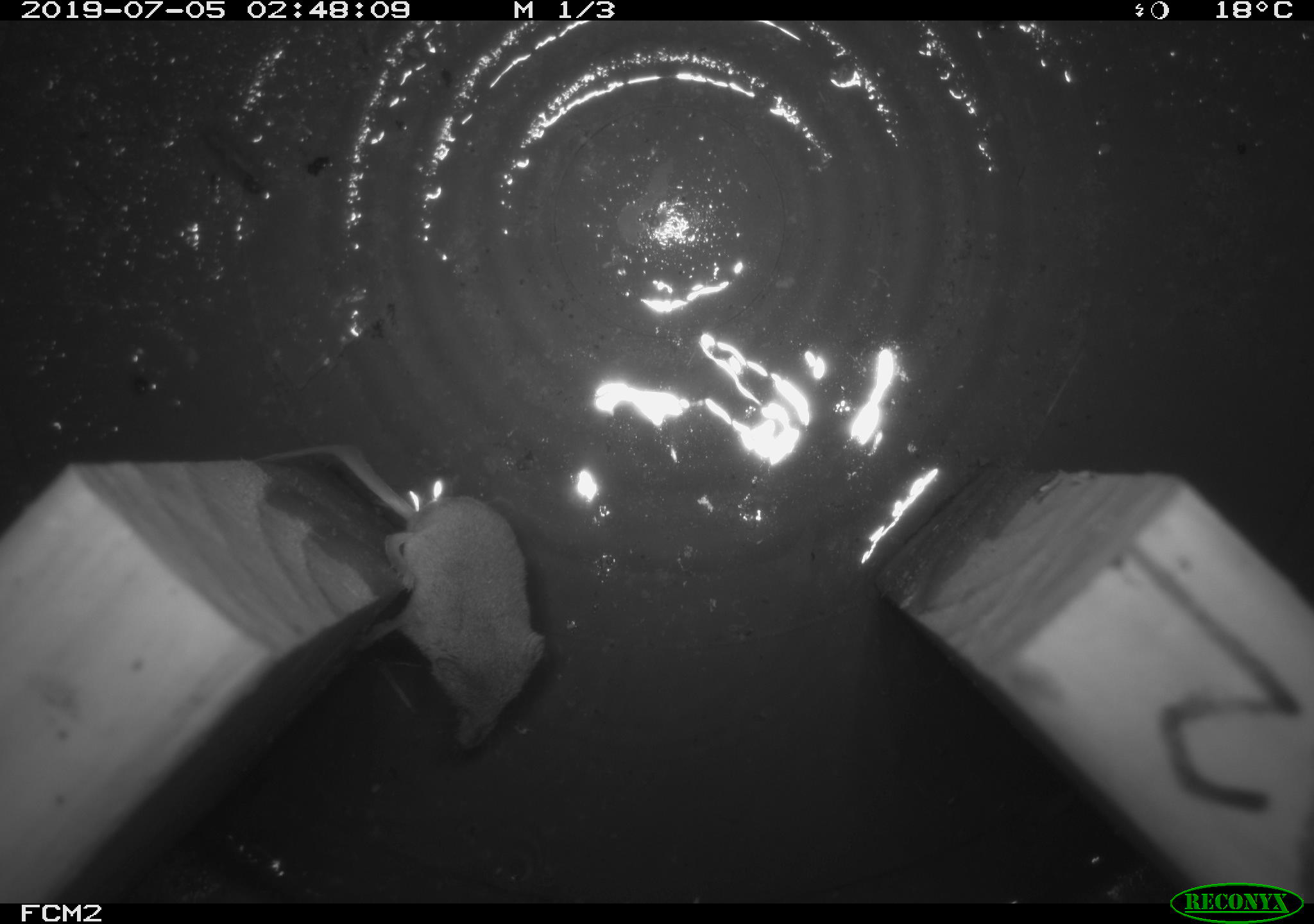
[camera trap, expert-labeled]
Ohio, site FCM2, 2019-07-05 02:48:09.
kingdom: Animalia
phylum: Chordata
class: Mammalia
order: Eulipotyphla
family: Soricidae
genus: Sorex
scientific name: Sorex cinereus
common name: masked shrew